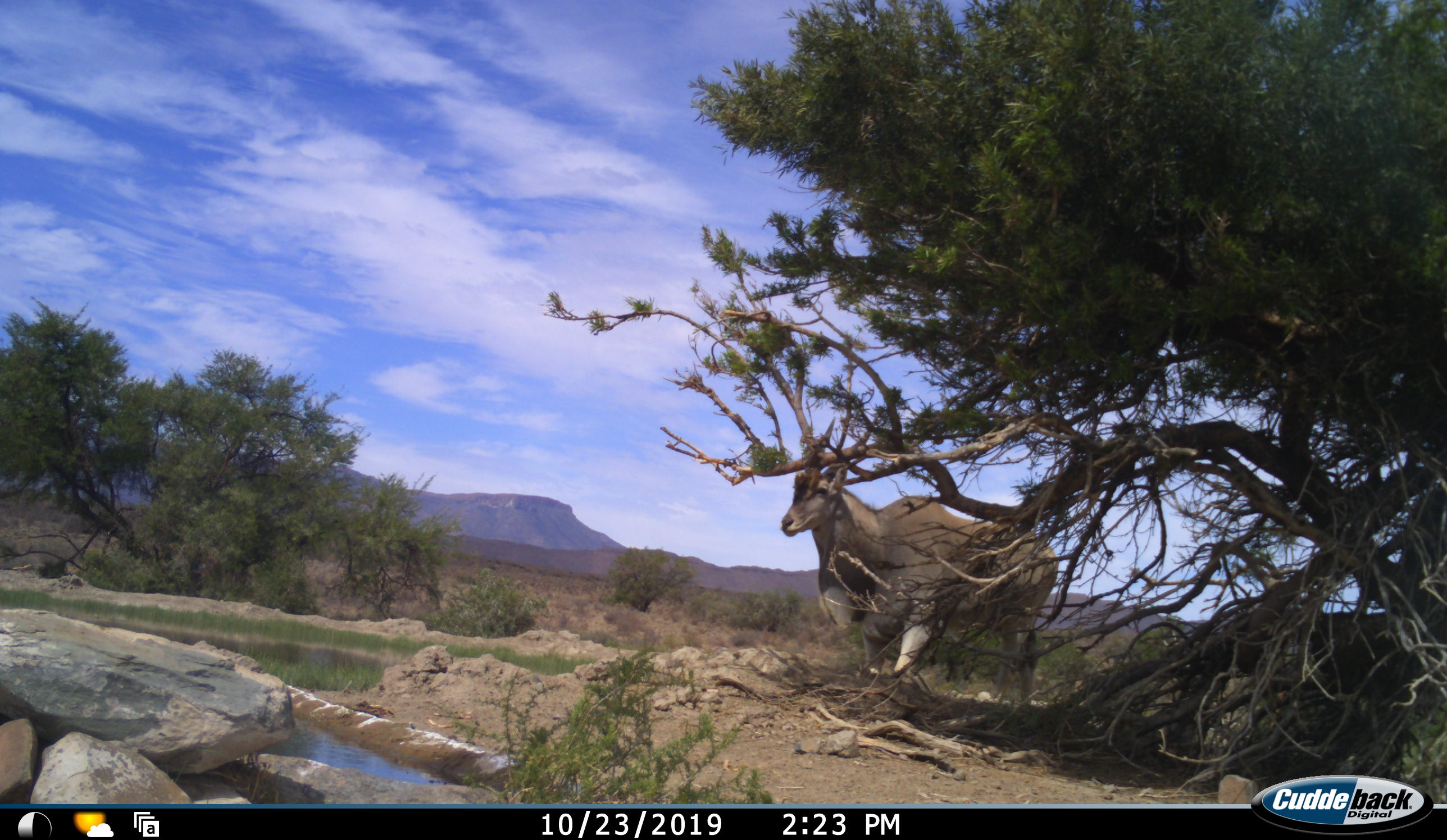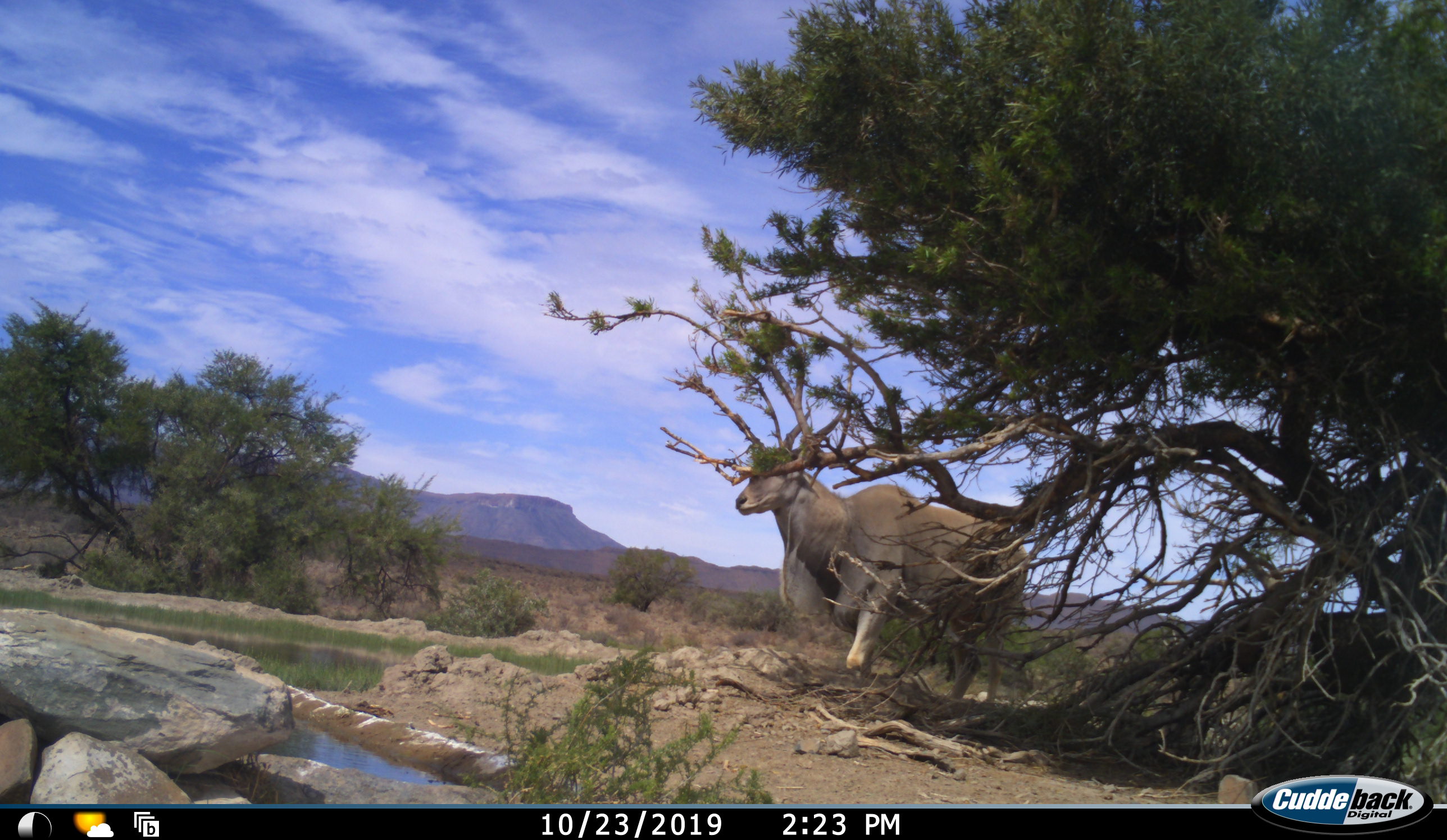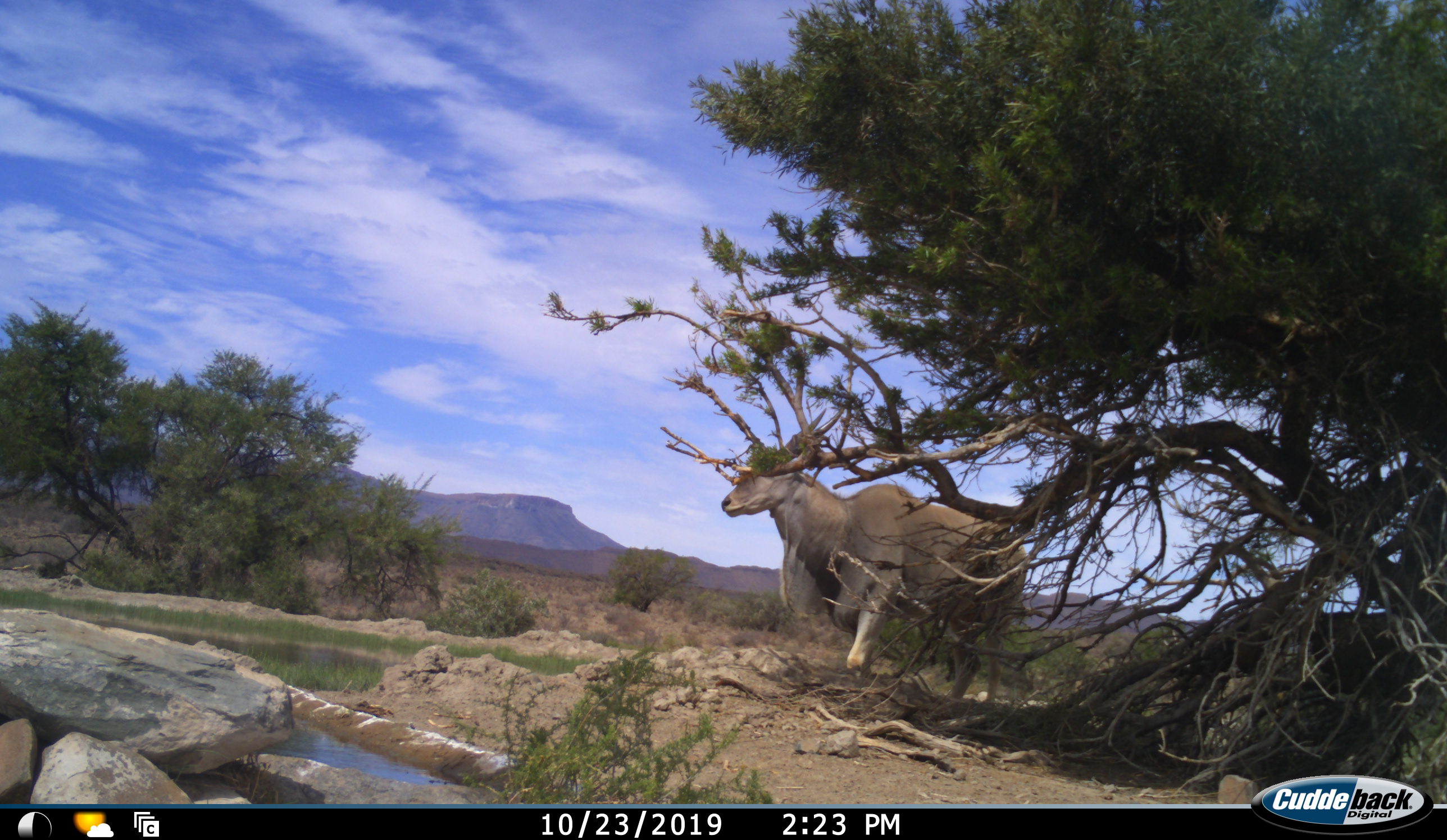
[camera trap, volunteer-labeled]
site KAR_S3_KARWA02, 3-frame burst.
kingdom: Animalia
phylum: Chordata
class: Mammalia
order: Artiodactyla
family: Bovidae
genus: Tragelaphus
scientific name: Tragelaphus oryx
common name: eland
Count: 1.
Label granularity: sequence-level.